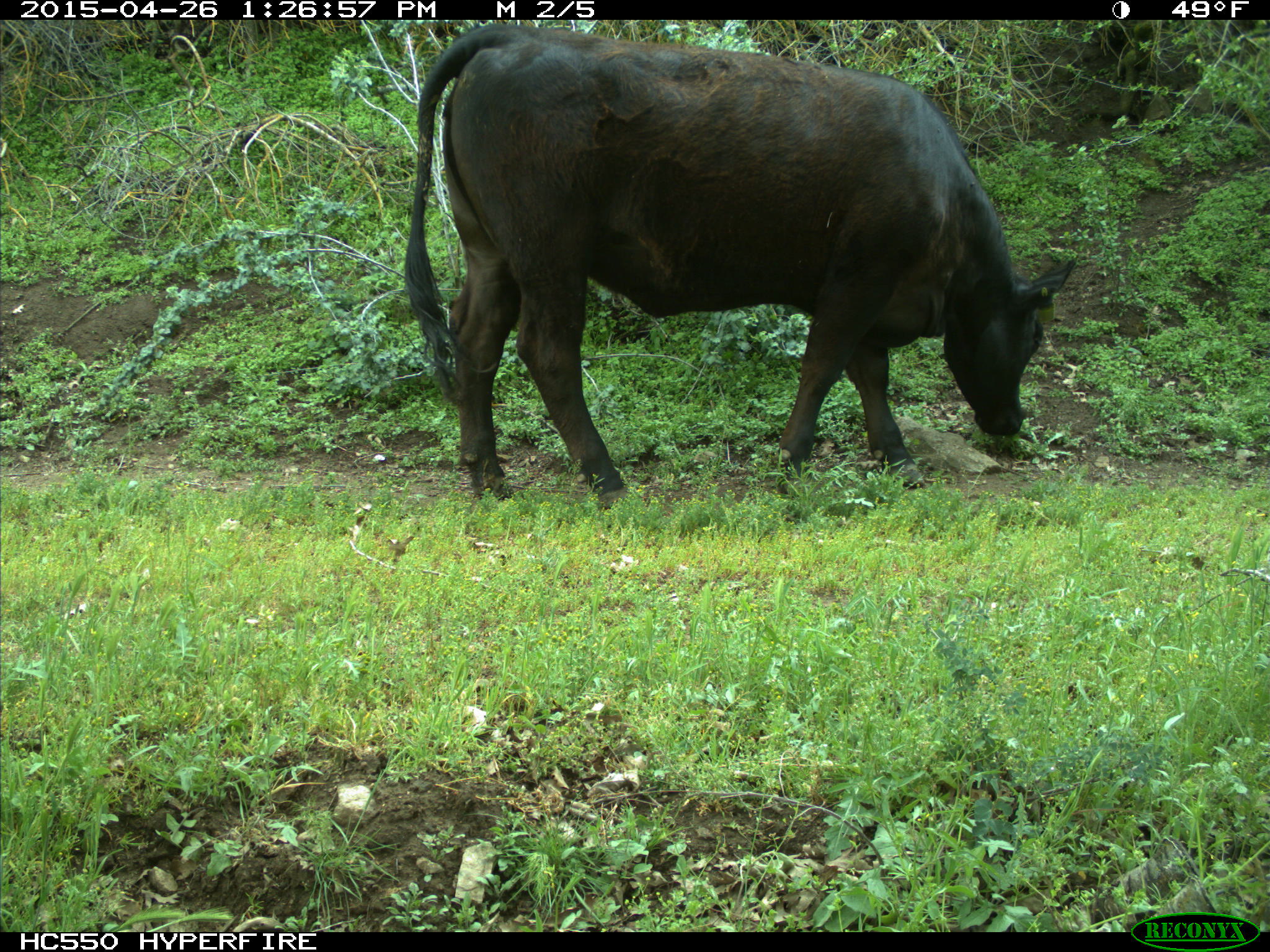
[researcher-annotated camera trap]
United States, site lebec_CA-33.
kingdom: Animalia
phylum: Chordata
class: Mammalia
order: Artiodactyla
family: Bovidae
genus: Bos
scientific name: Bos taurus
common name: domestic cow